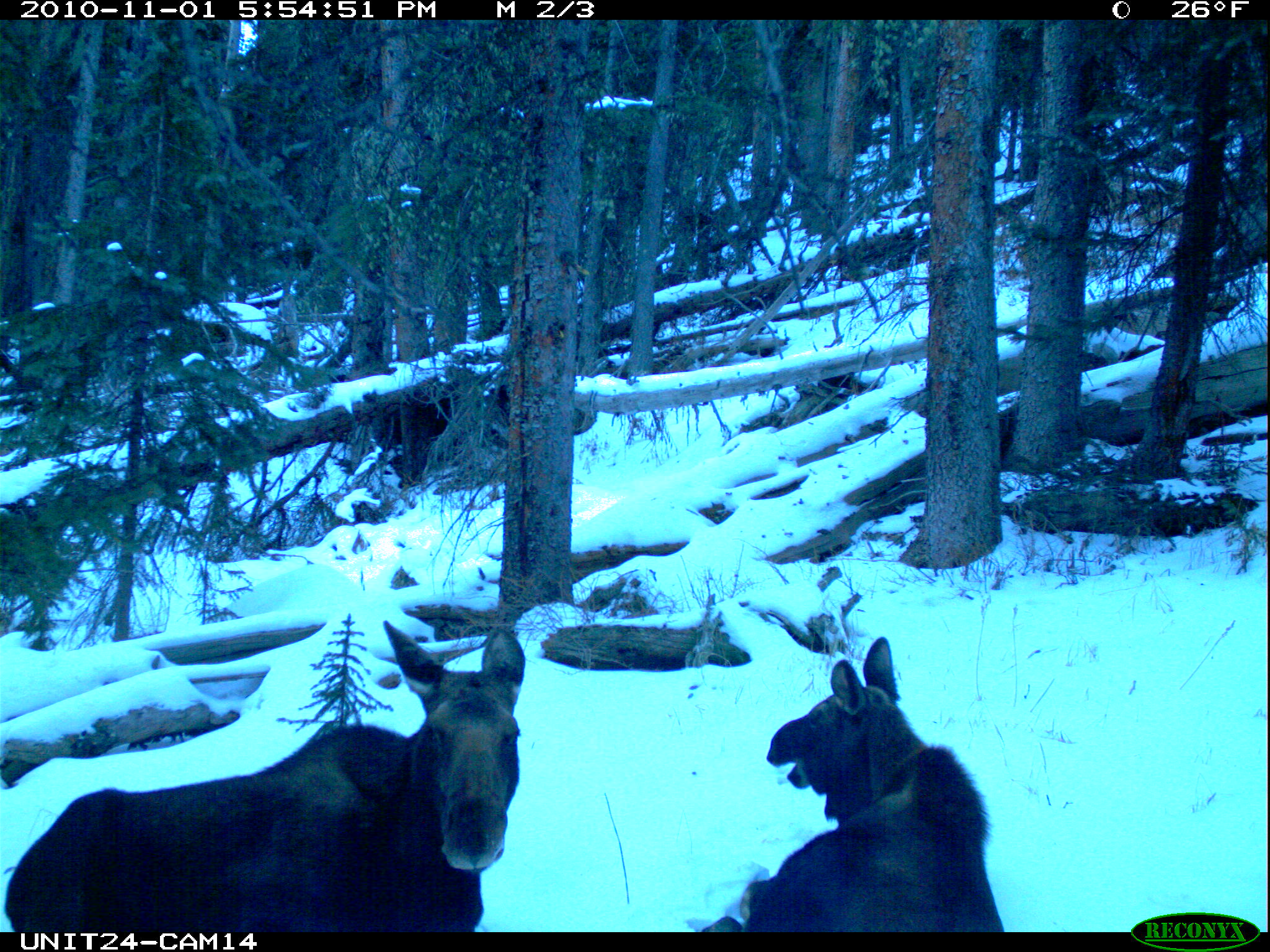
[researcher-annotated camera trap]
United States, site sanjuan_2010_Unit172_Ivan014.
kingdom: Animalia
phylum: Chordata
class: Mammalia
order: Artiodactyla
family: Cervidae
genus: Alces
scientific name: Alces alces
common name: moose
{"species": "Alces alces (moose)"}